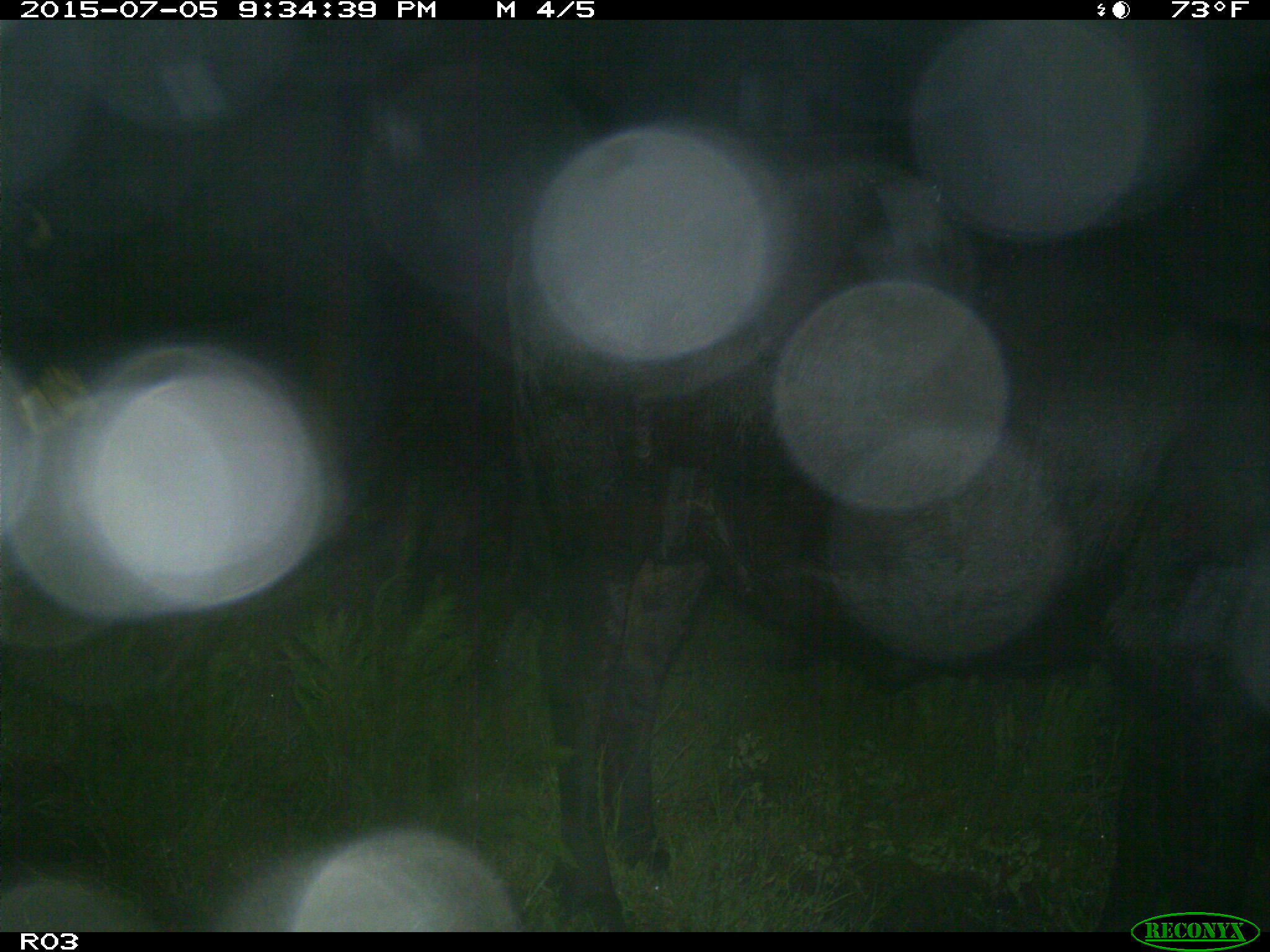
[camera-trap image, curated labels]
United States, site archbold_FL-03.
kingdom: Animalia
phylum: Chordata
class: Mammalia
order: Artiodactyla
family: Bovidae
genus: Bos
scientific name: Bos taurus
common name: domestic cow